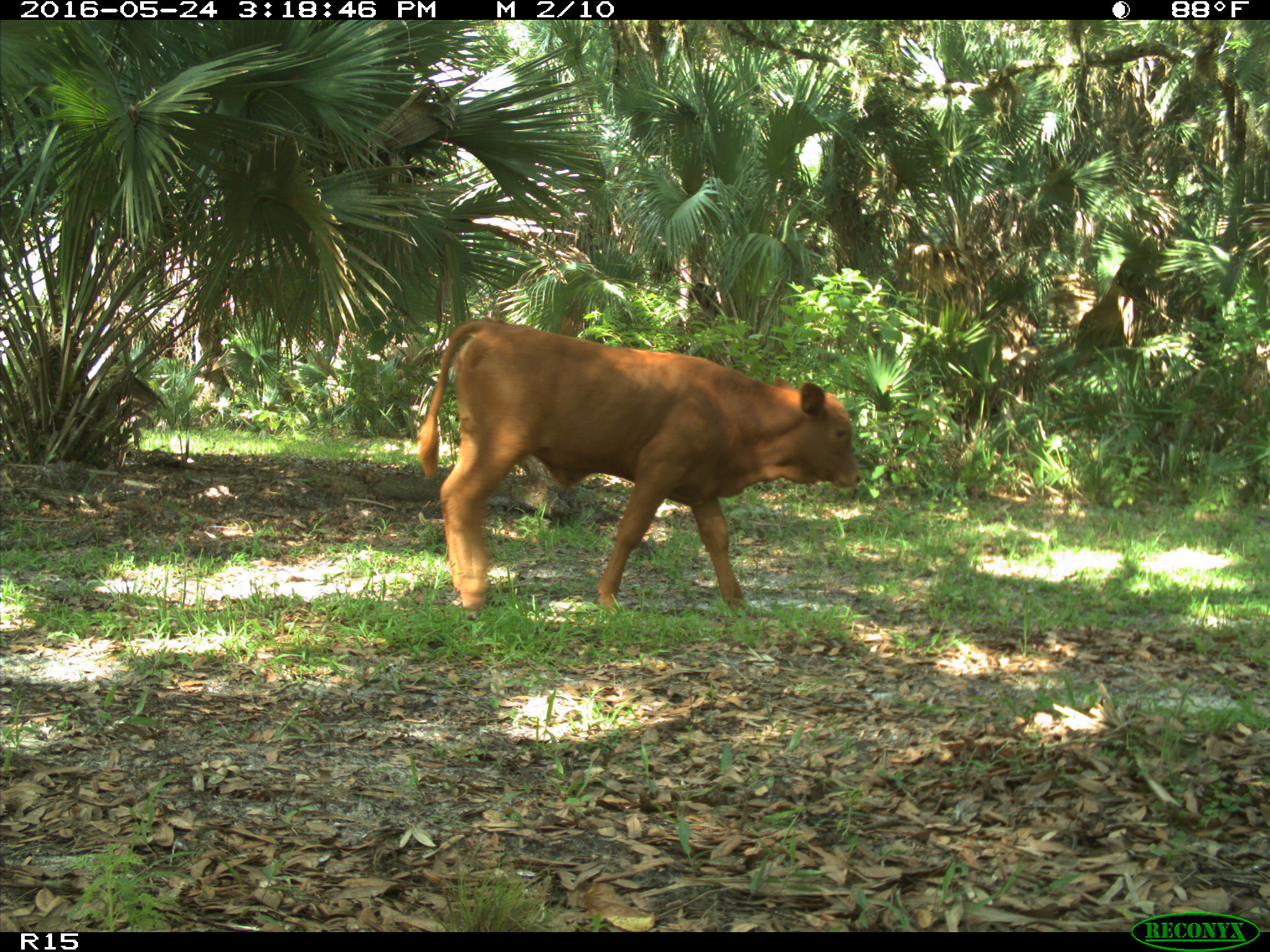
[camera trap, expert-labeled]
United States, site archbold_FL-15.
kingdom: Animalia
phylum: Chordata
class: Mammalia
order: Artiodactyla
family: Bovidae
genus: Bos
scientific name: Bos taurus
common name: domestic cow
Bos taurus (domestic cow).